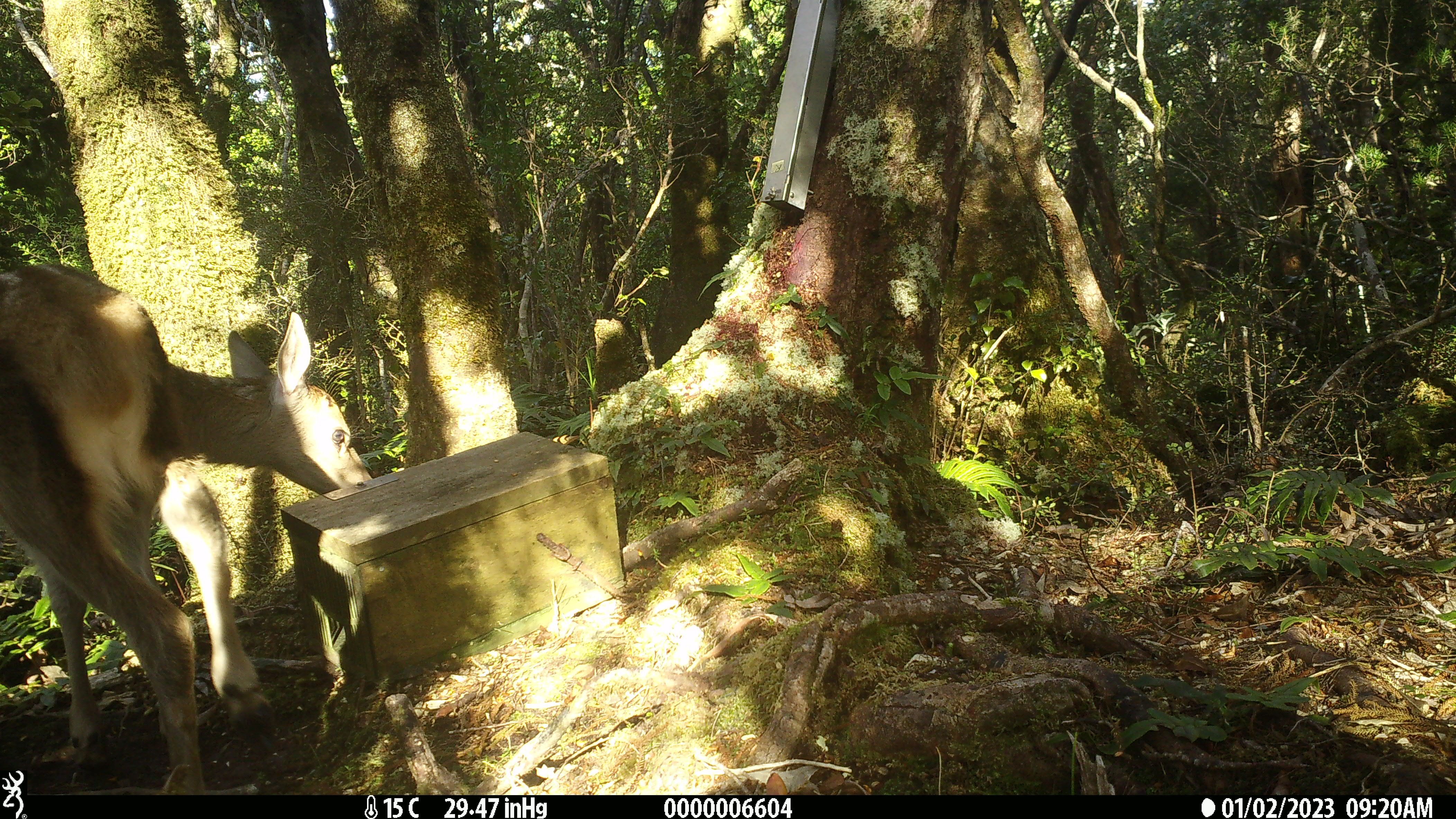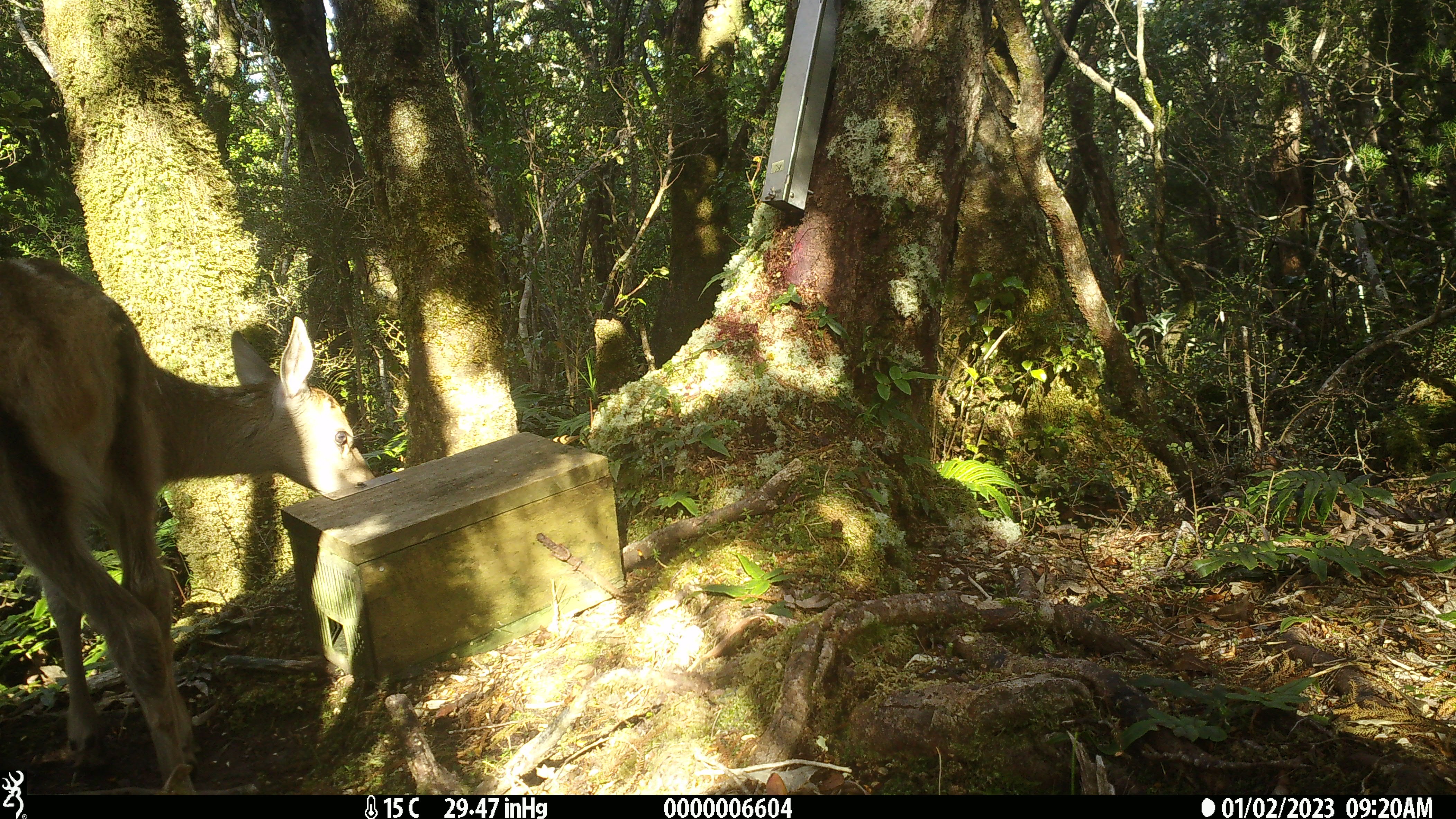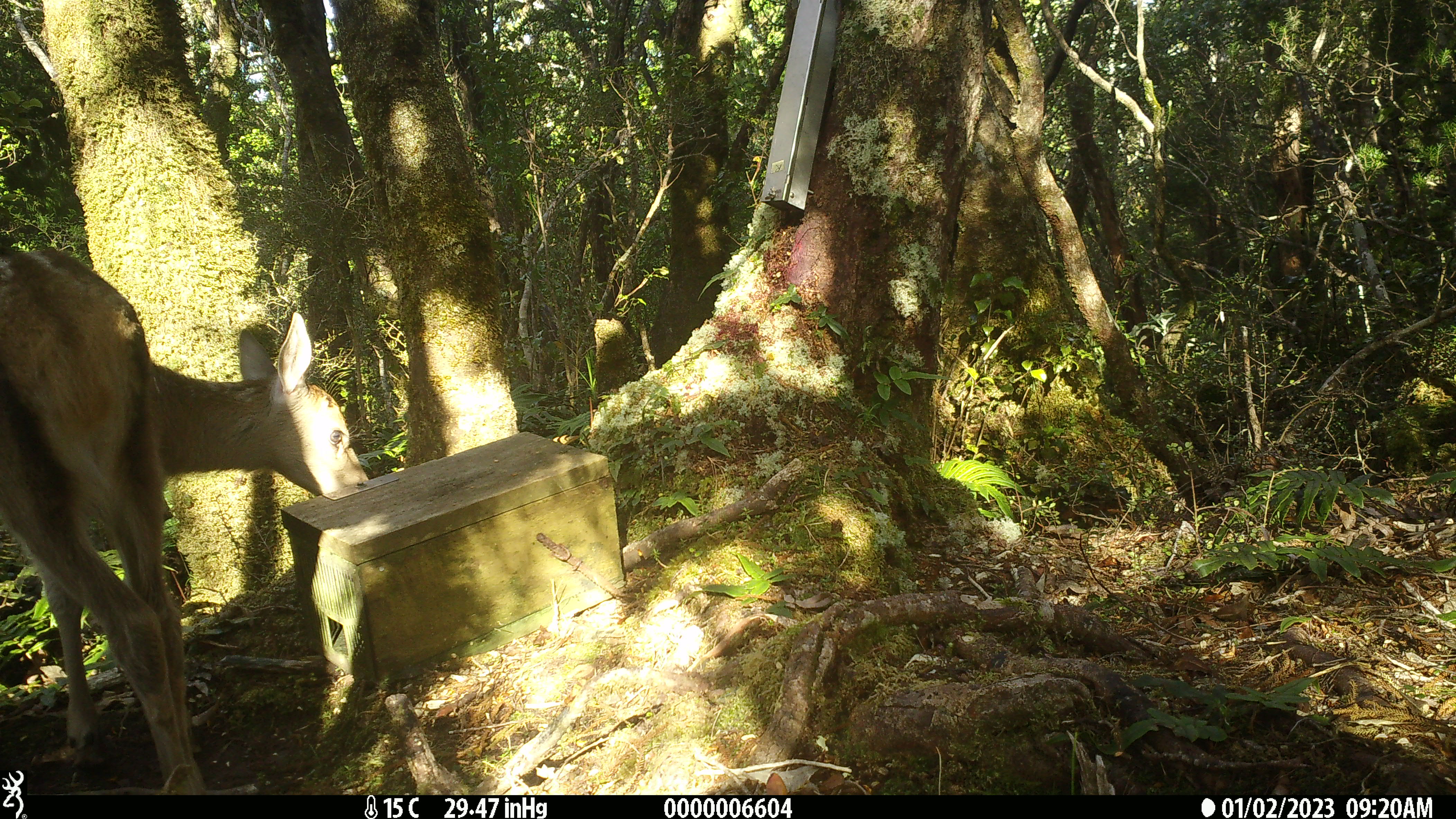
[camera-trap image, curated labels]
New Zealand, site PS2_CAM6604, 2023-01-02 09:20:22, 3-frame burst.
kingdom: Animalia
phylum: Chordata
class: Mammalia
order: Artiodactyla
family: Cervidae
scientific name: Cervidae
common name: deer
Deer (Cervidae).